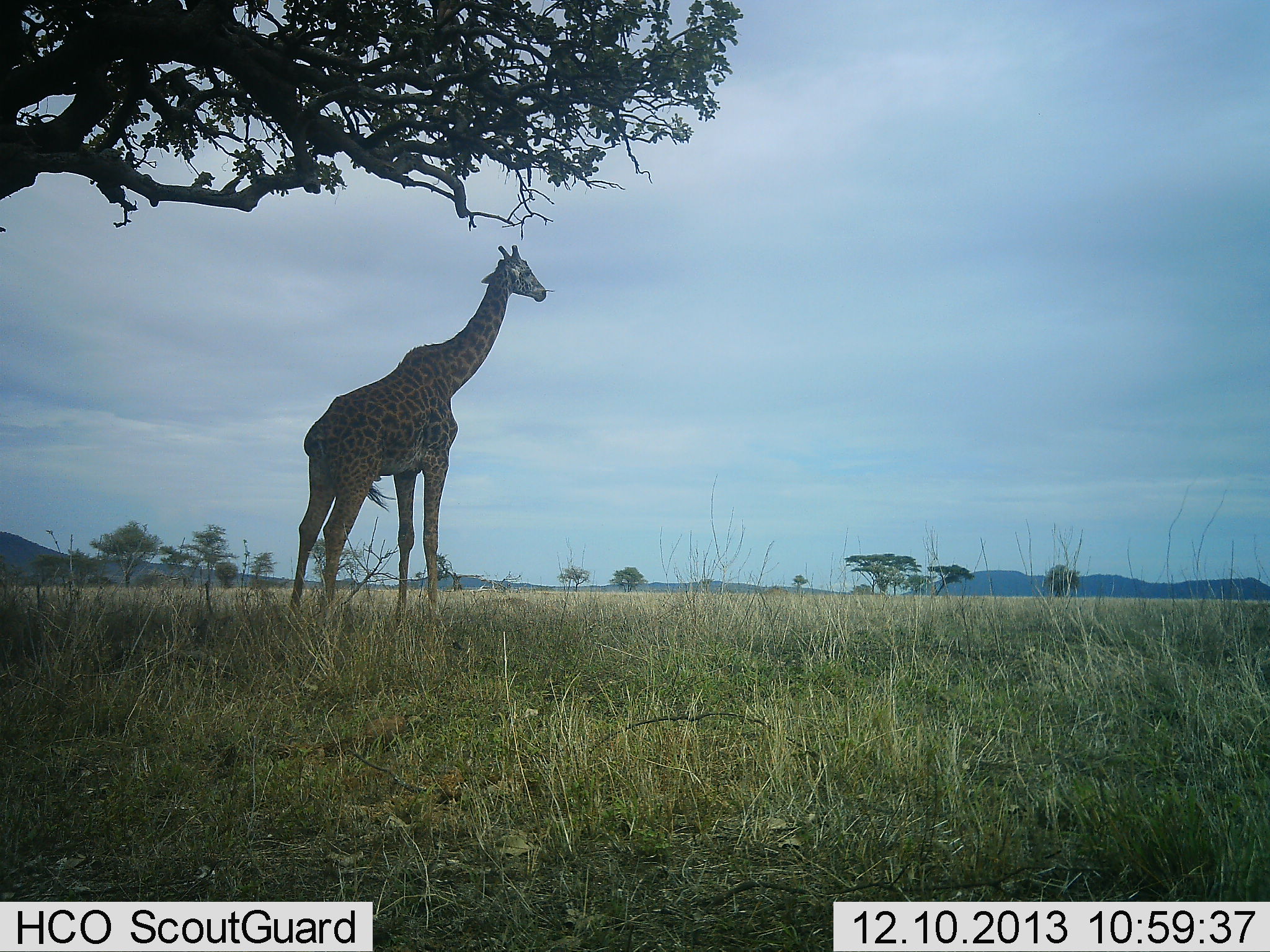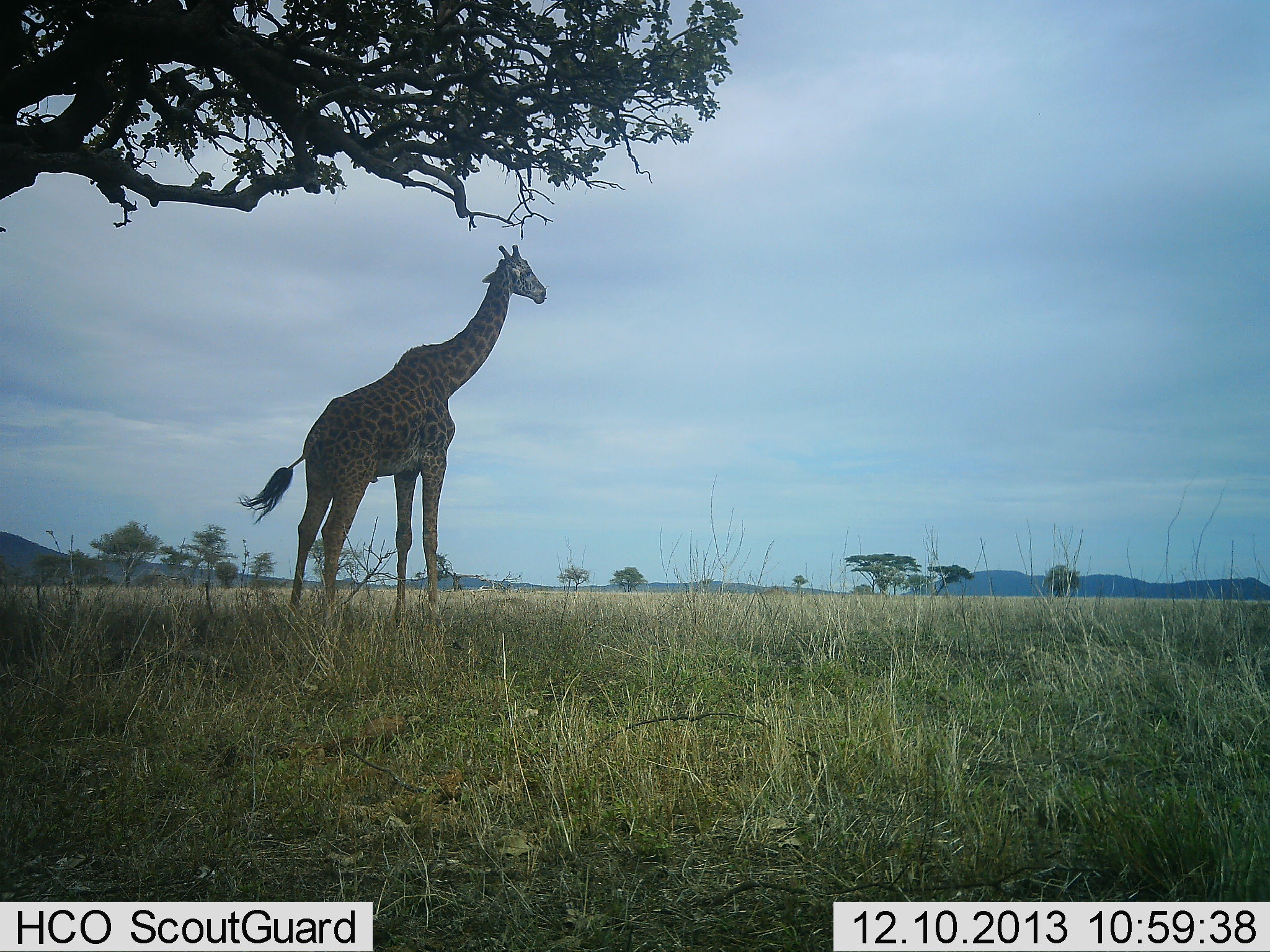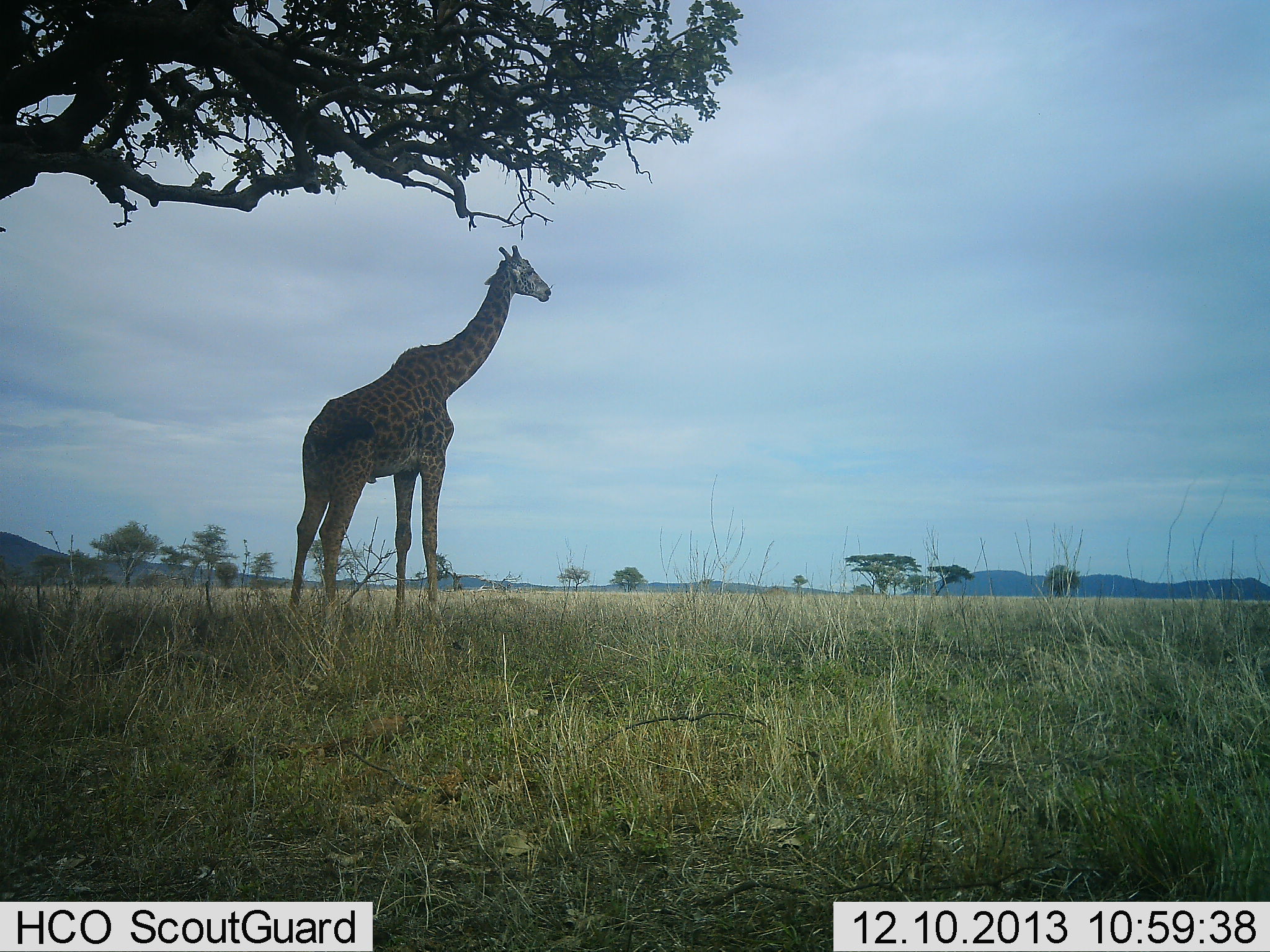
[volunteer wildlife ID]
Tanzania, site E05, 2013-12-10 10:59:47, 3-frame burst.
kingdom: Animalia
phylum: Chordata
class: Mammalia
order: Artiodactyla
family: Giraffidae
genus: Giraffa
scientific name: Giraffa camelopardalis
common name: giraffe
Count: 1.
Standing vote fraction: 100%.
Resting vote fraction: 0%.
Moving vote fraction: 0%.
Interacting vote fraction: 0%.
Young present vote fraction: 0%.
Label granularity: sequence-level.